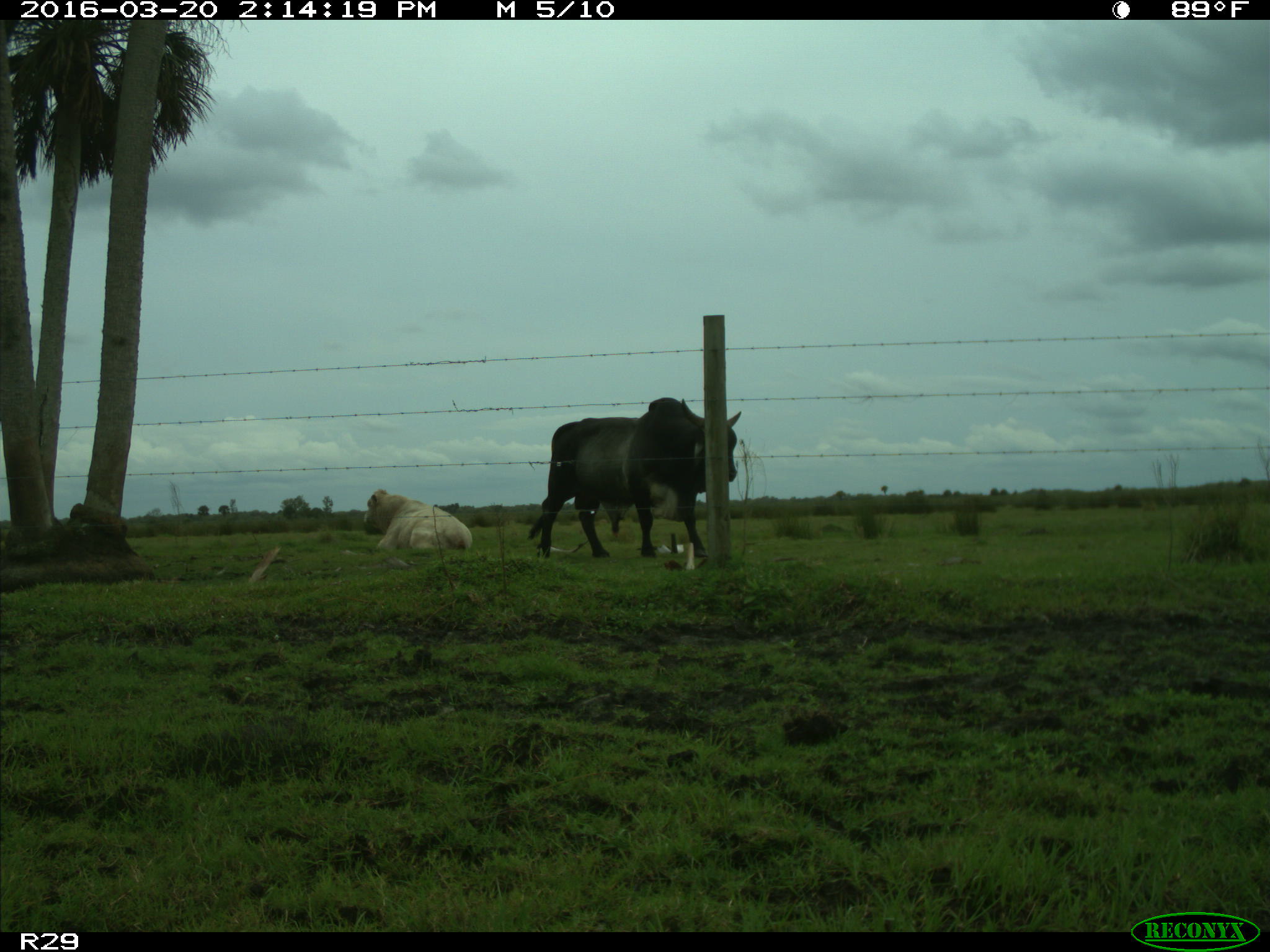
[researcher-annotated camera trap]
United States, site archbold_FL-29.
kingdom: Animalia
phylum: Chordata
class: Mammalia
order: Artiodactyla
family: Bovidae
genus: Bos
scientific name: Bos taurus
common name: domestic cow